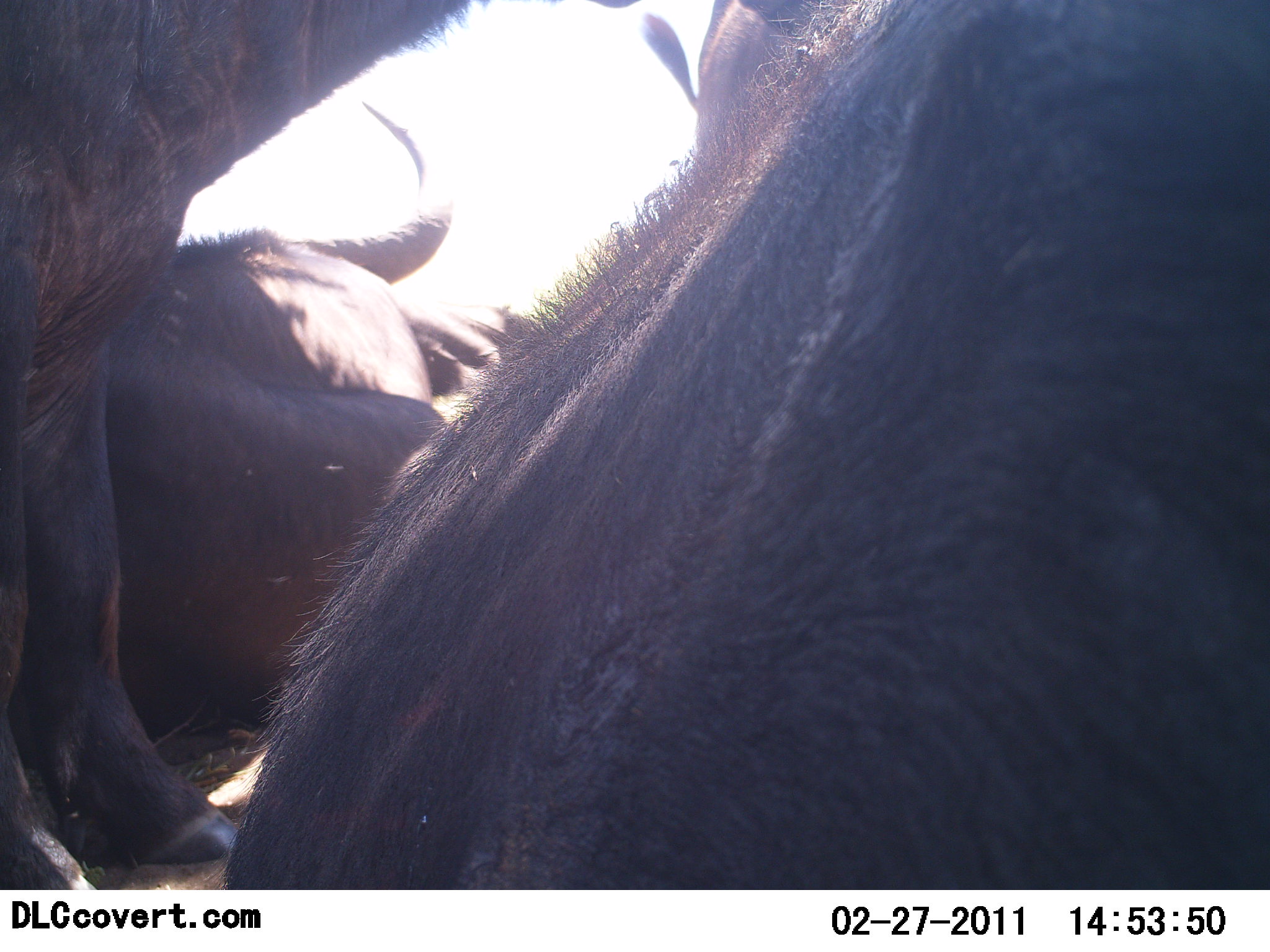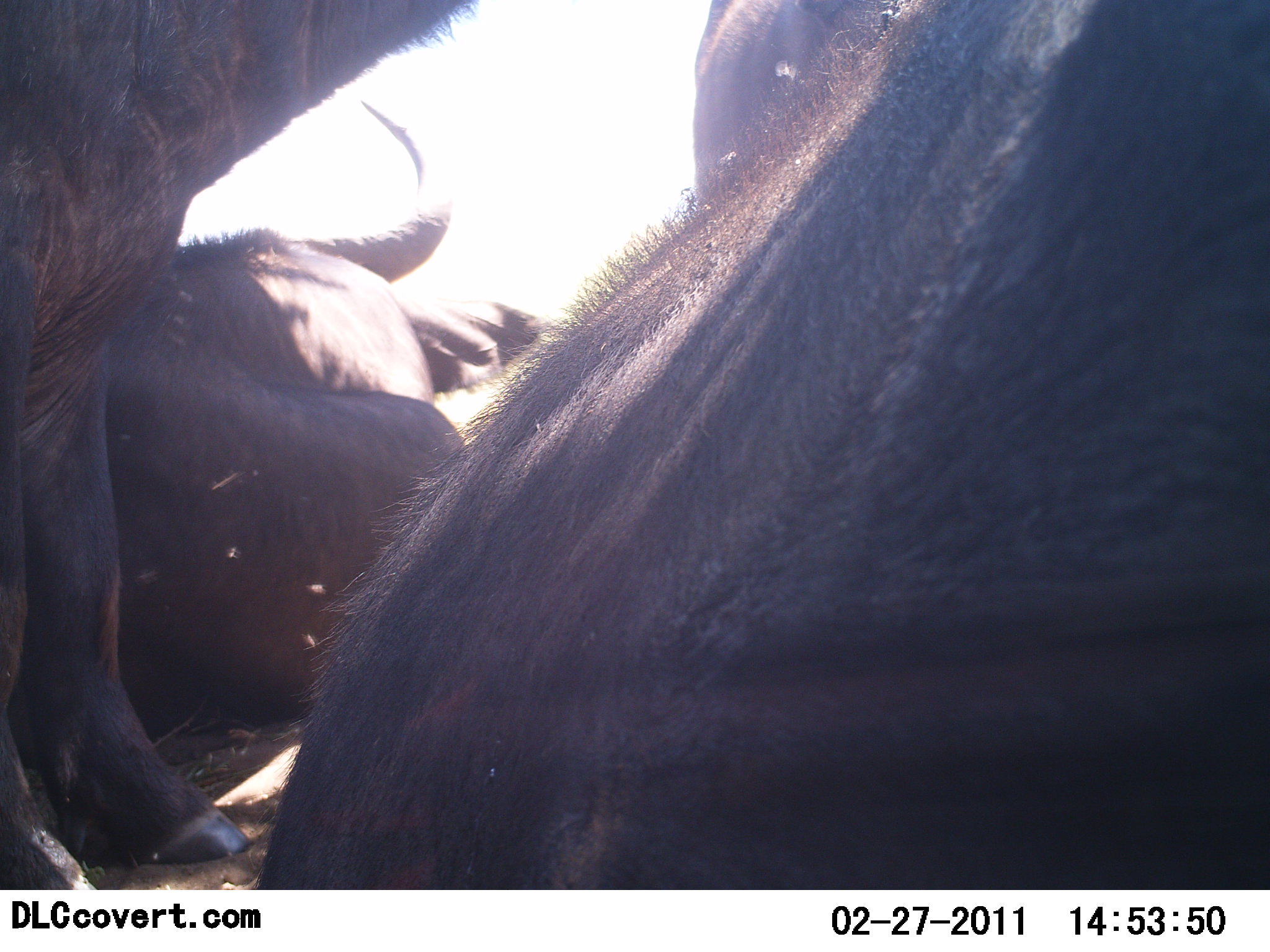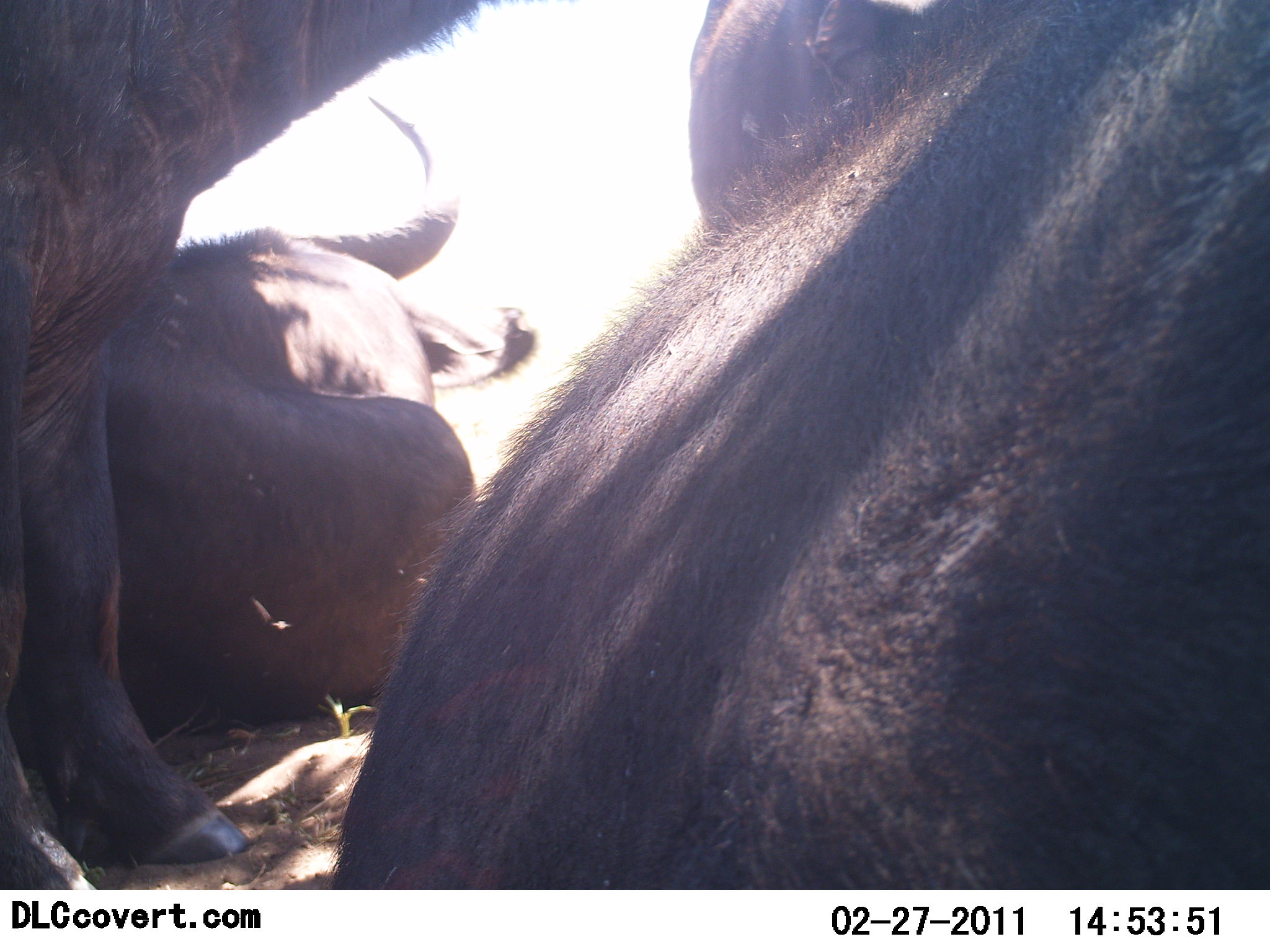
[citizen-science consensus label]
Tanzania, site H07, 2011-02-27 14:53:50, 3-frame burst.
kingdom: Animalia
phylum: Chordata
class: Mammalia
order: Artiodactyla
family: Bovidae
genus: Syncerus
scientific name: Syncerus caffer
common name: cape buffalo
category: buffalo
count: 4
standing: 50%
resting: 100%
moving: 0%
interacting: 10%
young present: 0%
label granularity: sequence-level